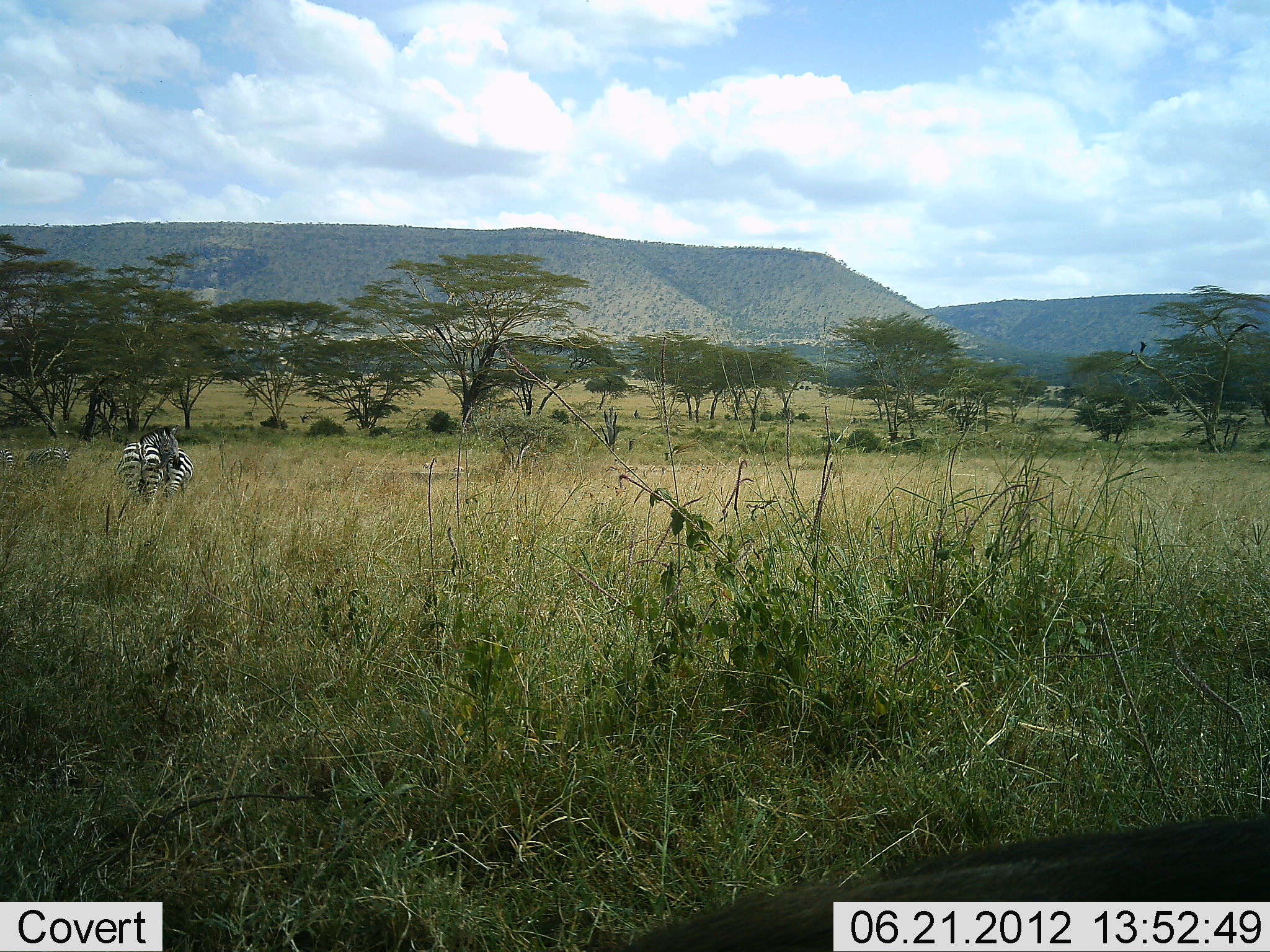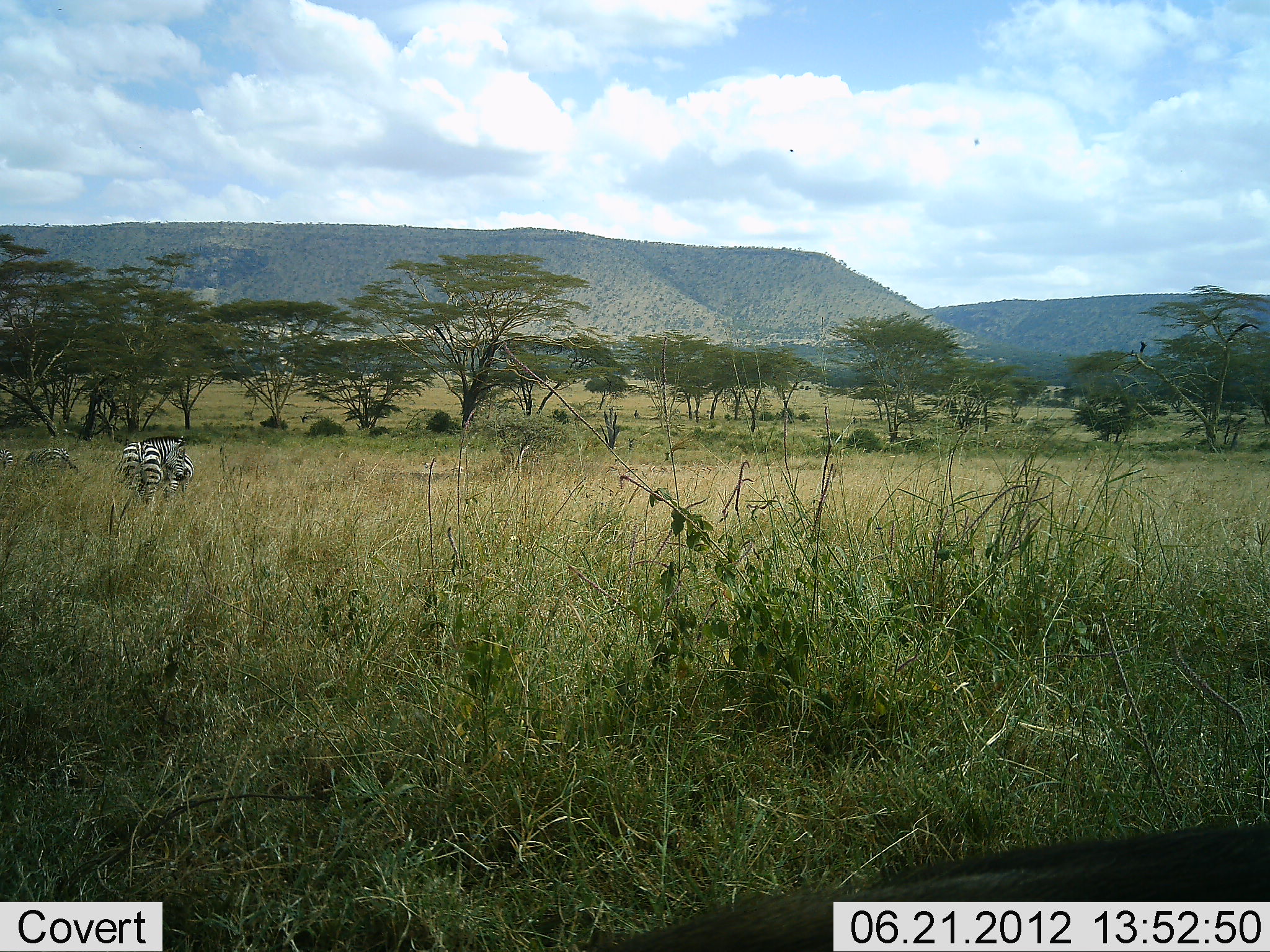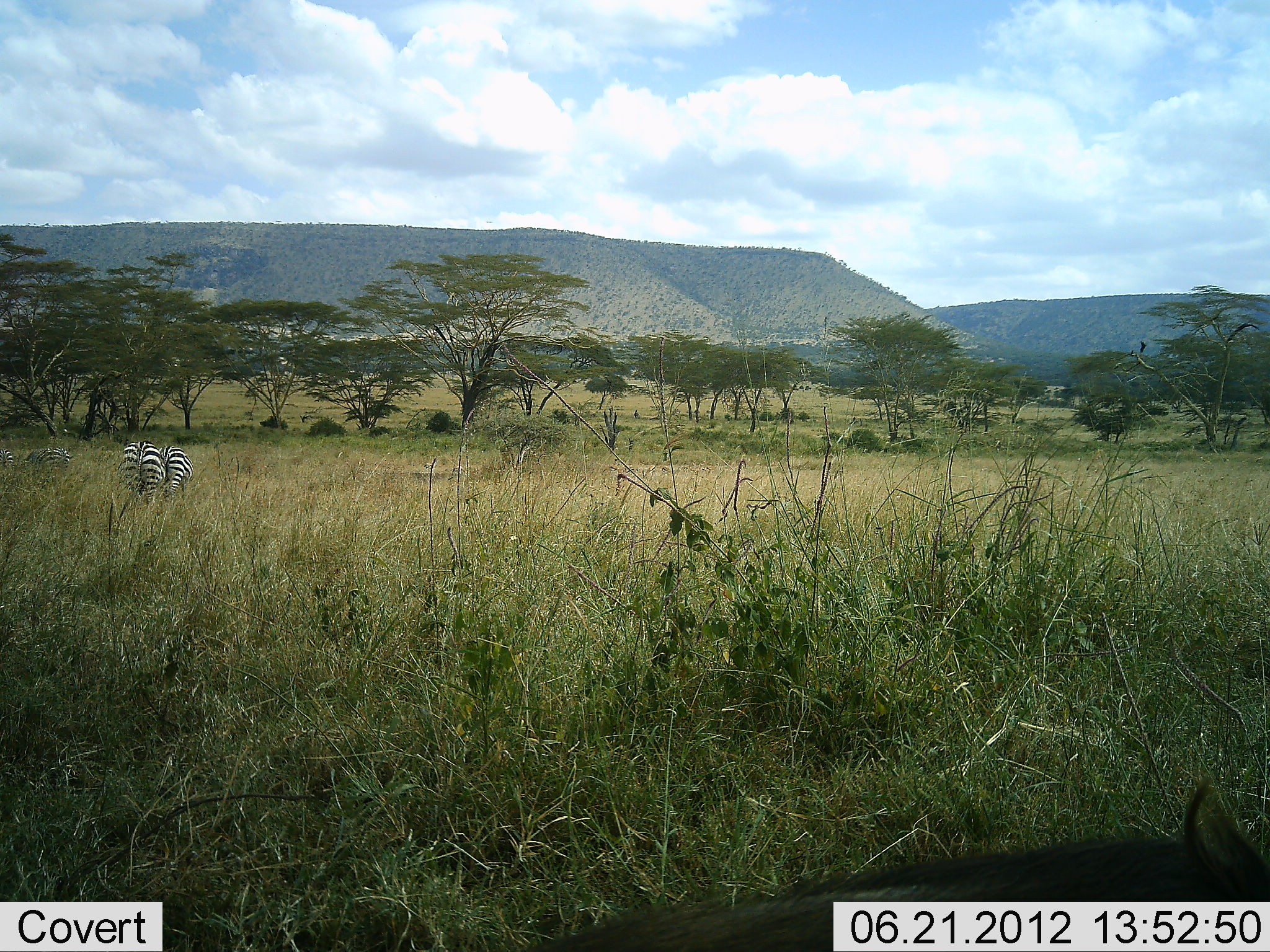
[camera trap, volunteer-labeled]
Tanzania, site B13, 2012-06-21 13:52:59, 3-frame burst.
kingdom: Animalia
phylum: Chordata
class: Mammalia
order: Perissodactyla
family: Equidae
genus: Equus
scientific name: Equus quagga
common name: plains zebra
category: zebra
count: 3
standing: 69%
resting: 6%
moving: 0%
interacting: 6%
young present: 0%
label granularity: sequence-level